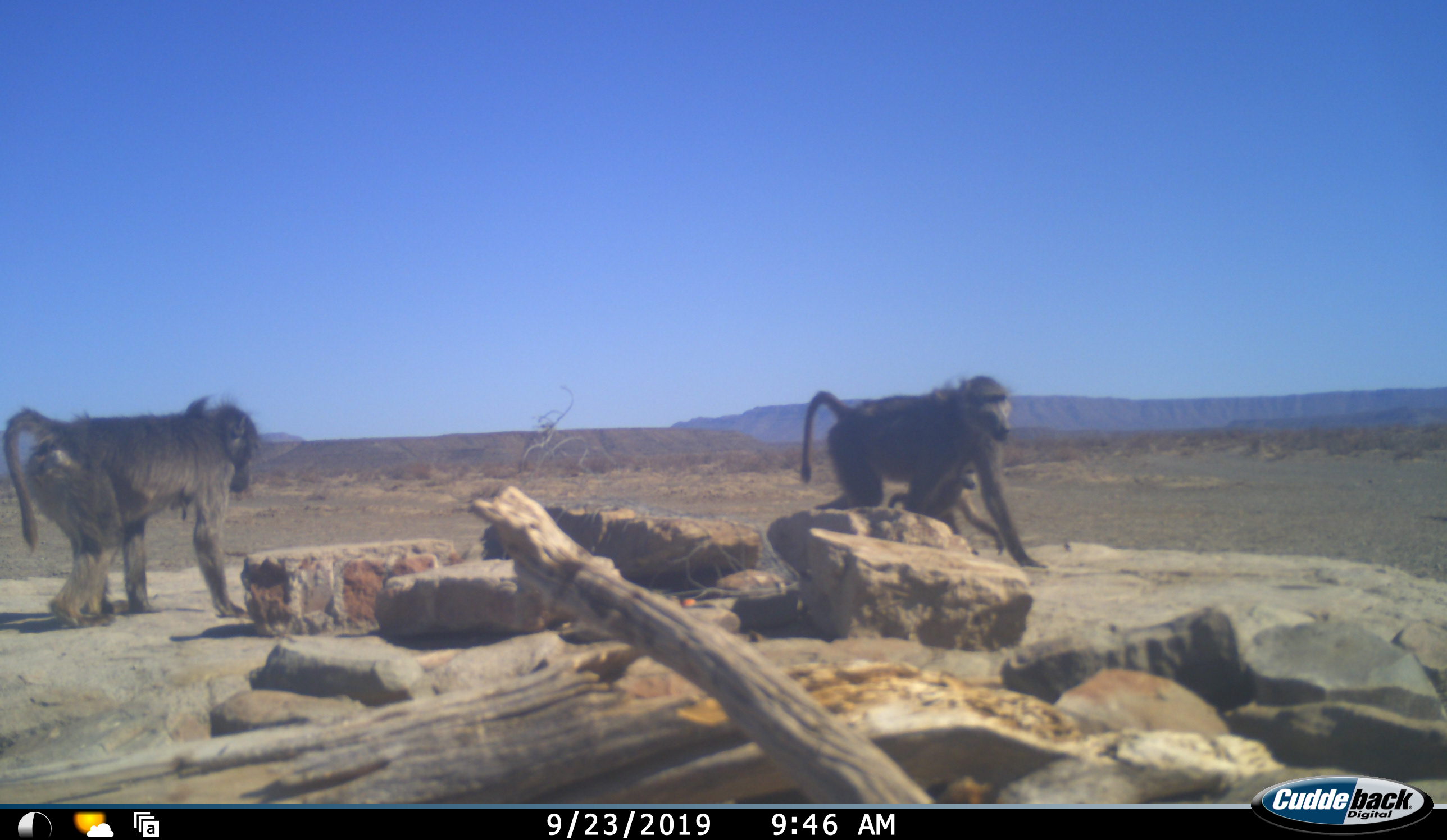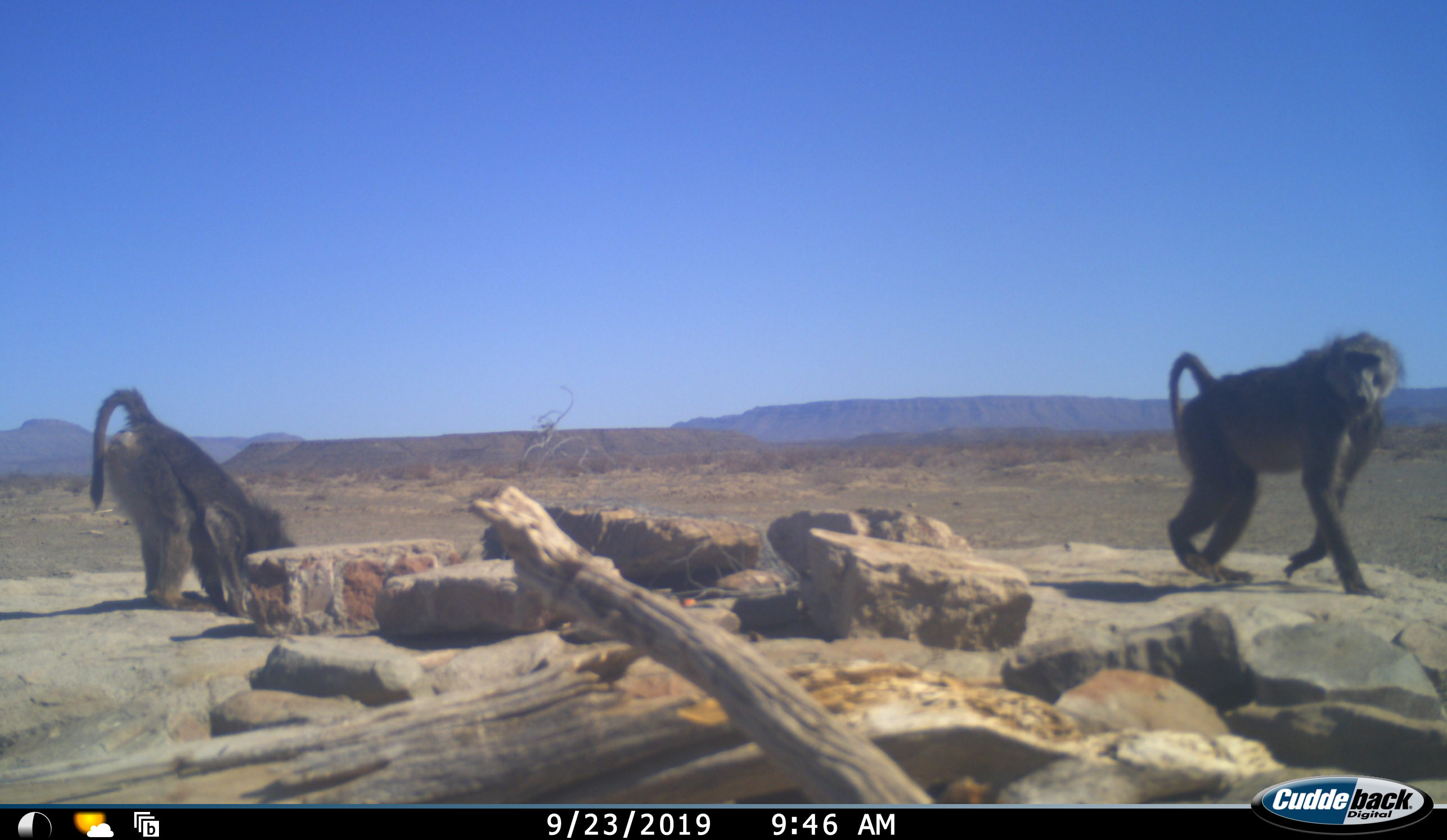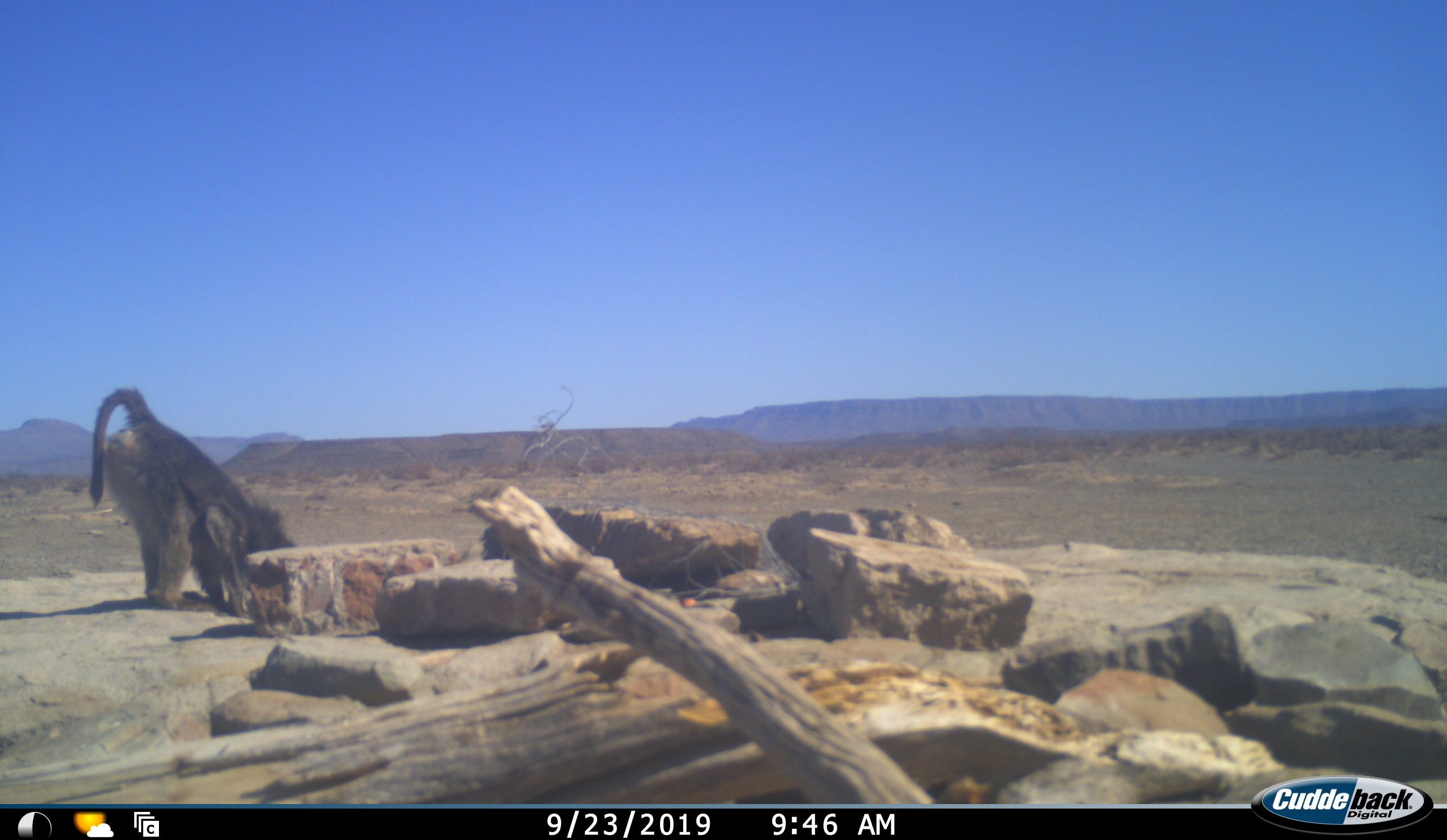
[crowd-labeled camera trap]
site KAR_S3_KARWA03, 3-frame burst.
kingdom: Animalia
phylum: Chordata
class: Mammalia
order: Primates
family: Cercopithecidae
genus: Papio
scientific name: Papio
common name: baboon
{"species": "baboon (Papio)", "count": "3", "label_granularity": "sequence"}